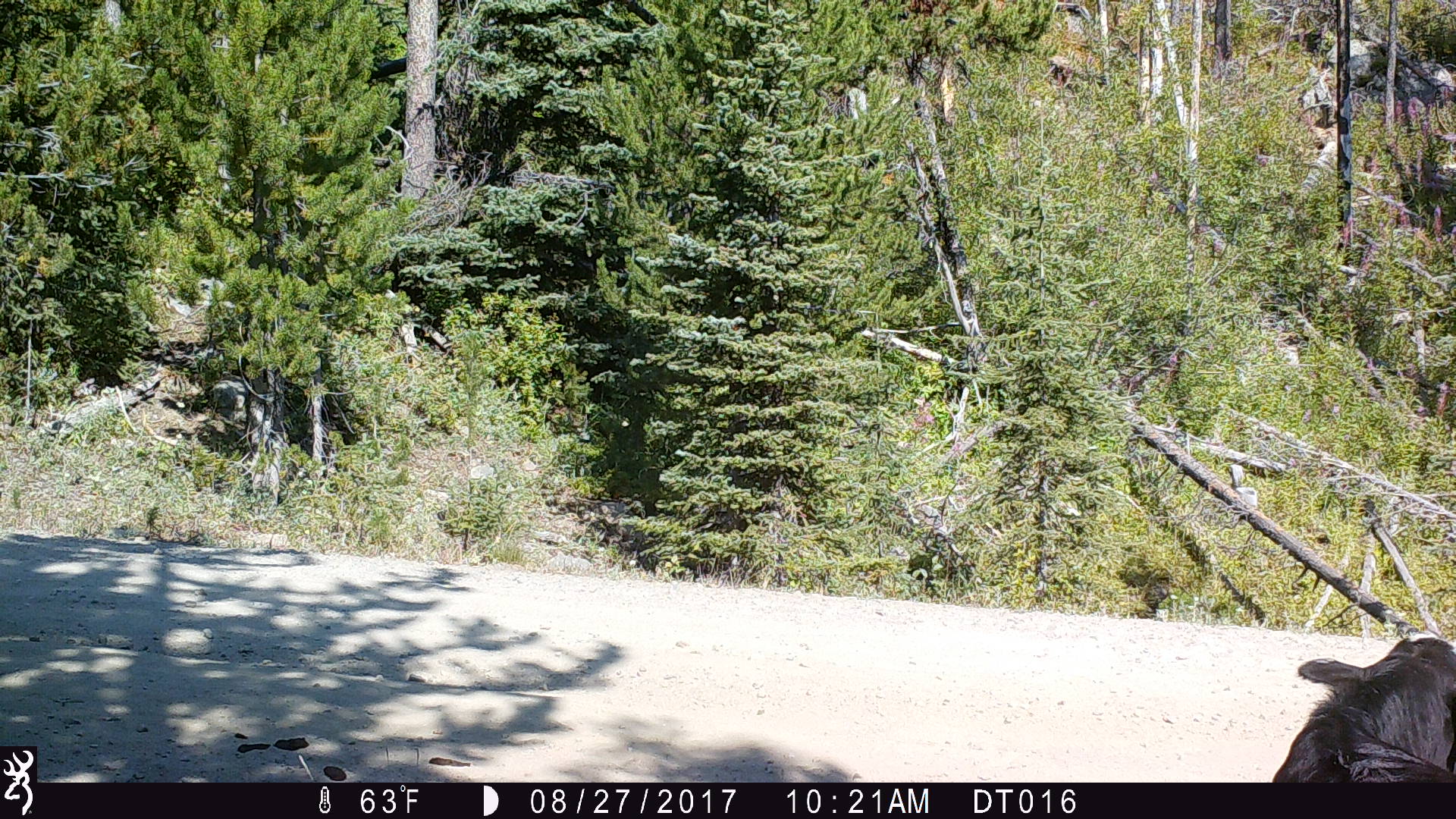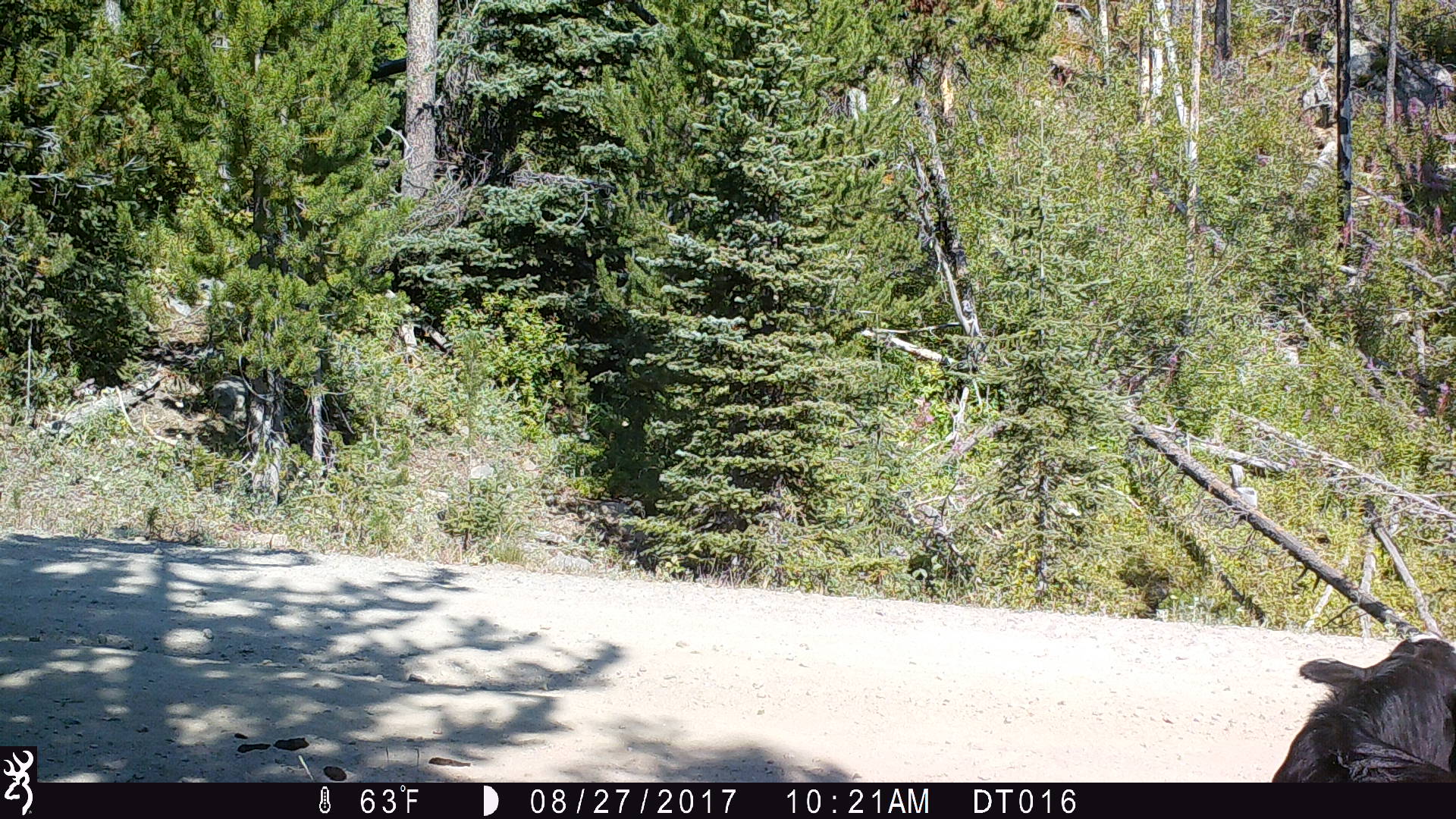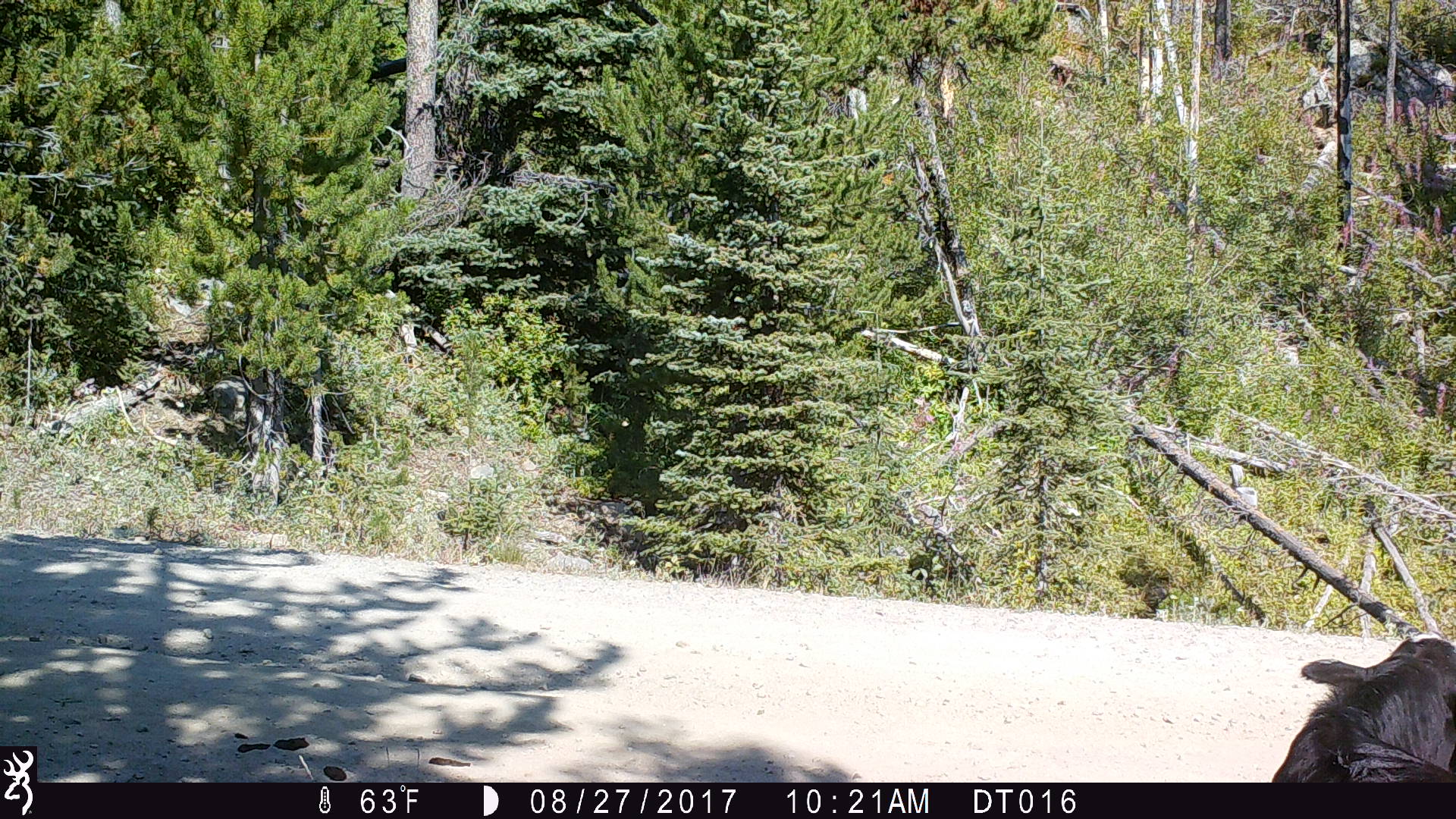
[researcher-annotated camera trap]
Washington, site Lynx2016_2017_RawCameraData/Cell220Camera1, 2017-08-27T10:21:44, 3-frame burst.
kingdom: Animalia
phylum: Chordata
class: Mammalia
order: Artiodactyla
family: Bovidae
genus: Bos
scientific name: Bos taurus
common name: domestic cattle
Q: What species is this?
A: Domestic cattle (Bos taurus).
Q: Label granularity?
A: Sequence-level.